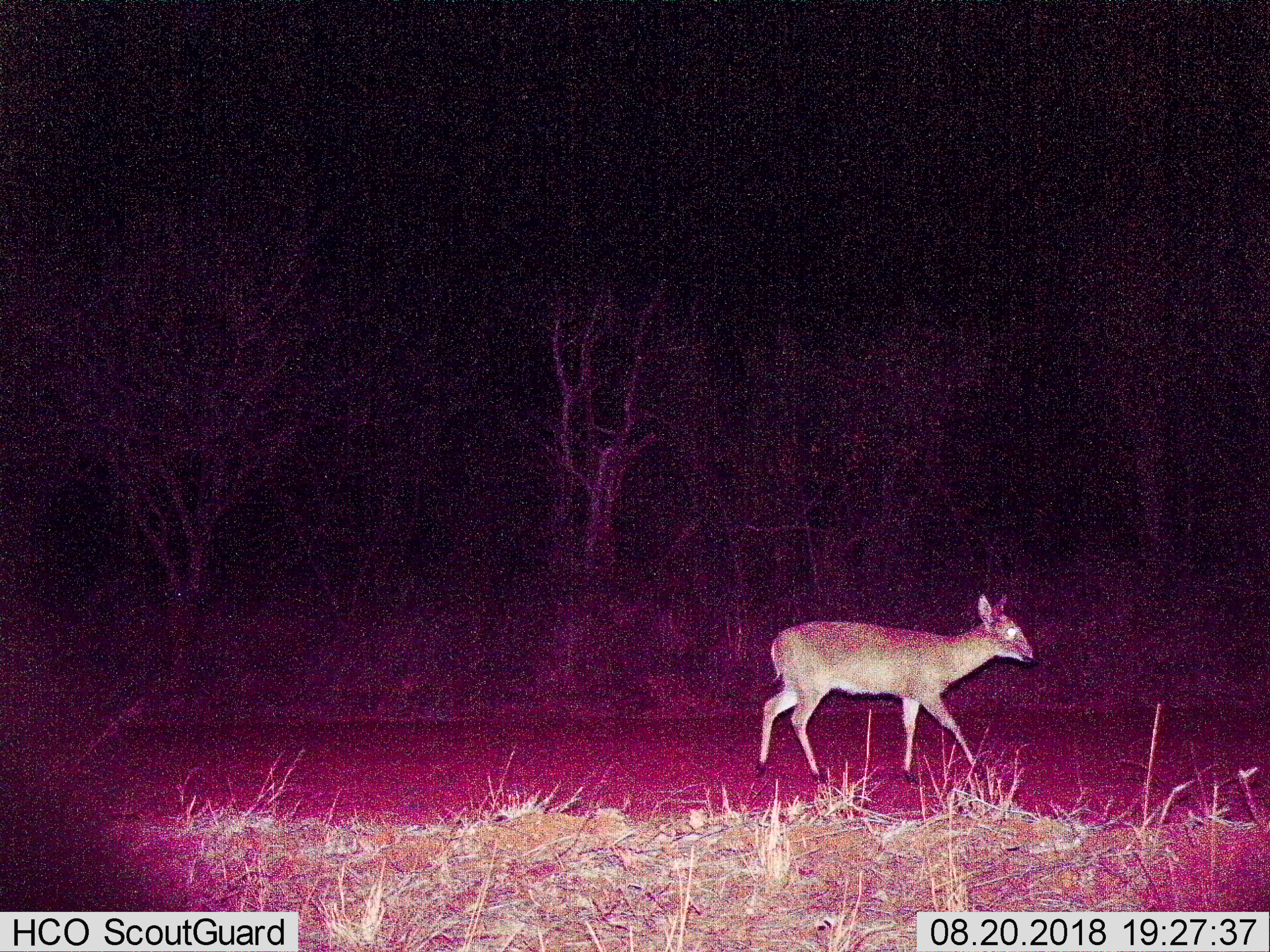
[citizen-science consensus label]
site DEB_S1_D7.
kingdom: Animalia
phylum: Chordata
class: Mammalia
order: Artiodactyla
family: Bovidae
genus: Sylvicapra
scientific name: Sylvicapra grimmia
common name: common duiker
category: duikercommongrey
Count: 1.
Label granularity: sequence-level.